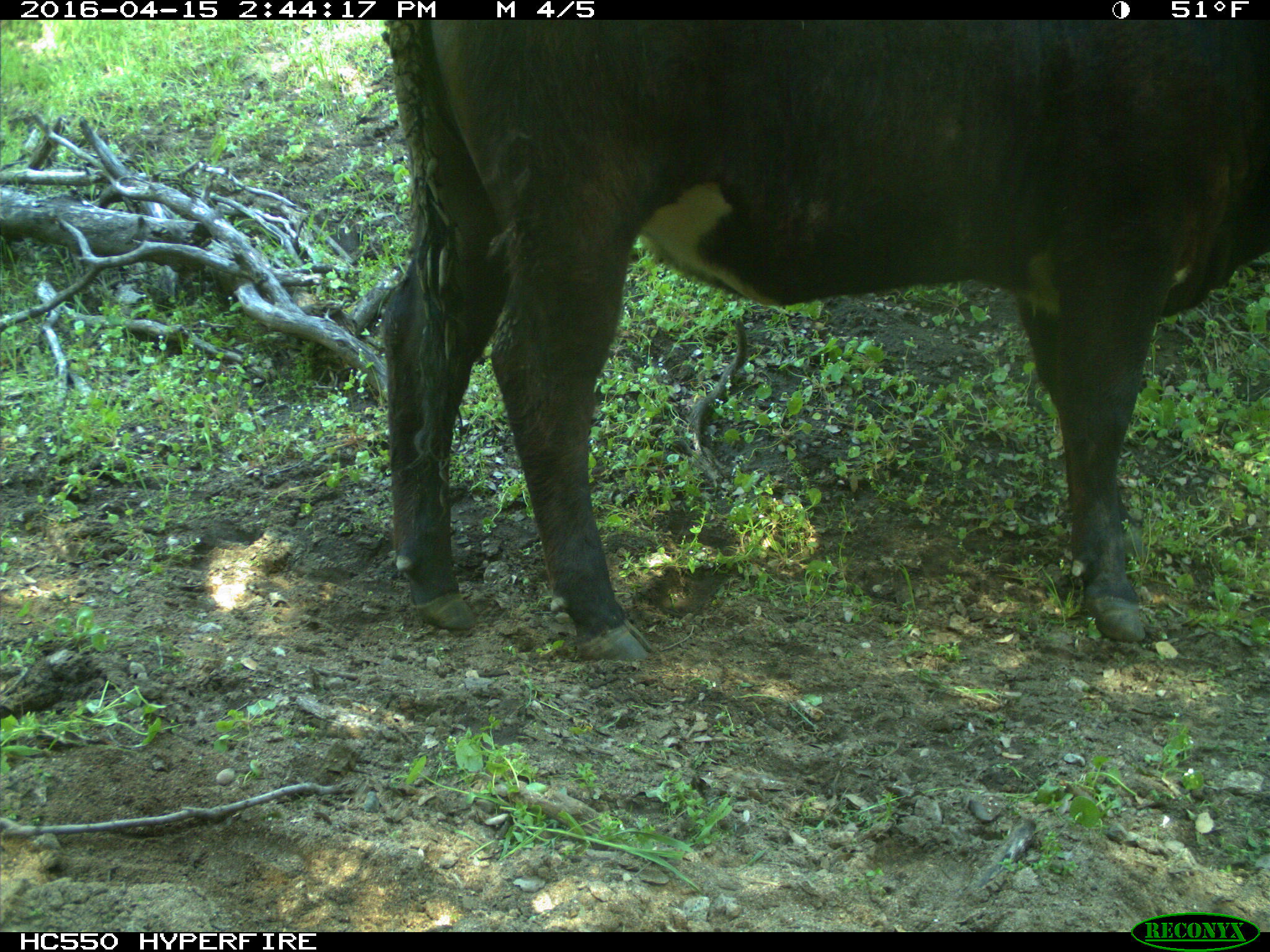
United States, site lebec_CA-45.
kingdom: Animalia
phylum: Chordata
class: Mammalia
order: Artiodactyla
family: Bovidae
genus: Bos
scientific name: Bos taurus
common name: domestic cow